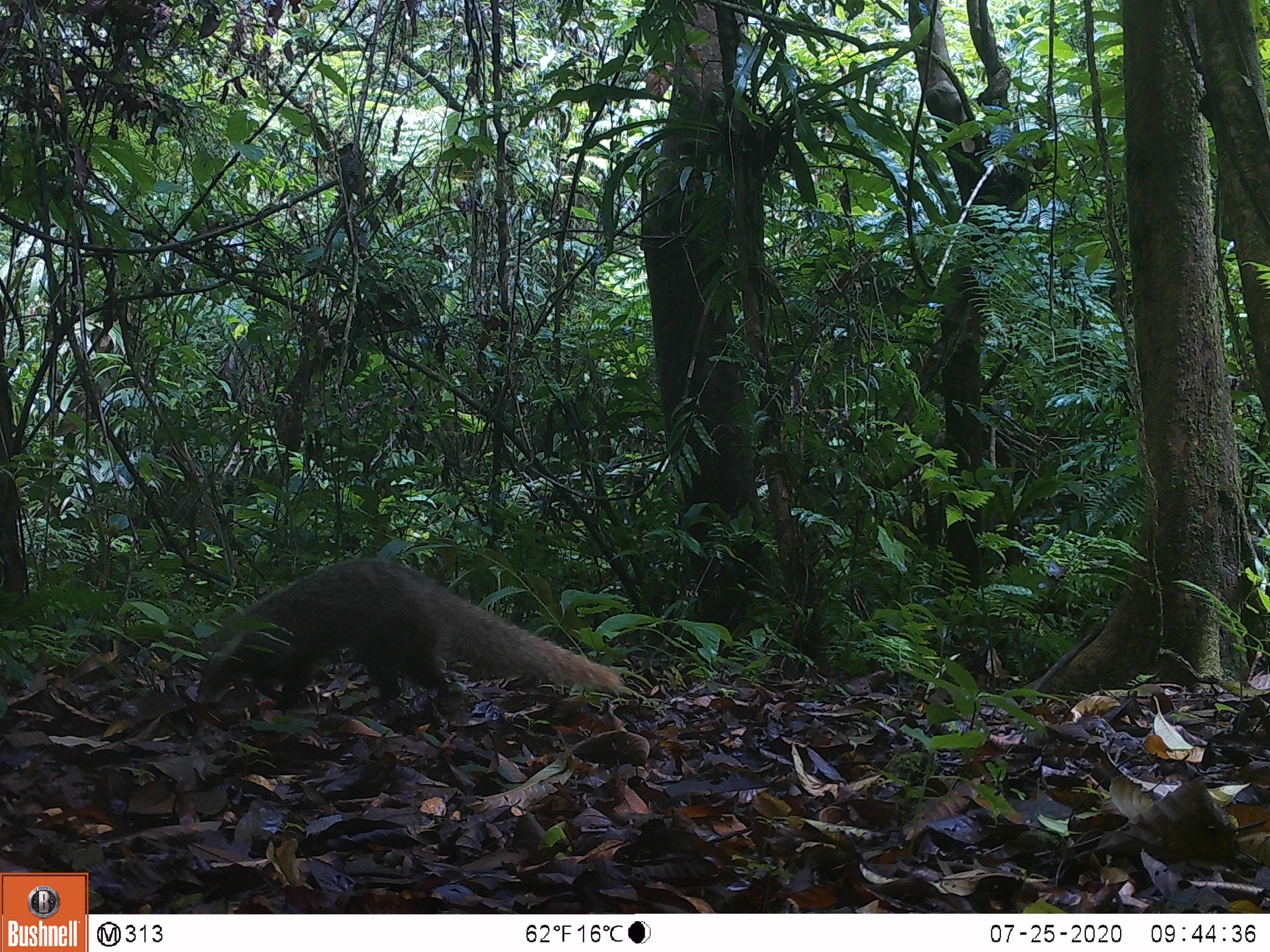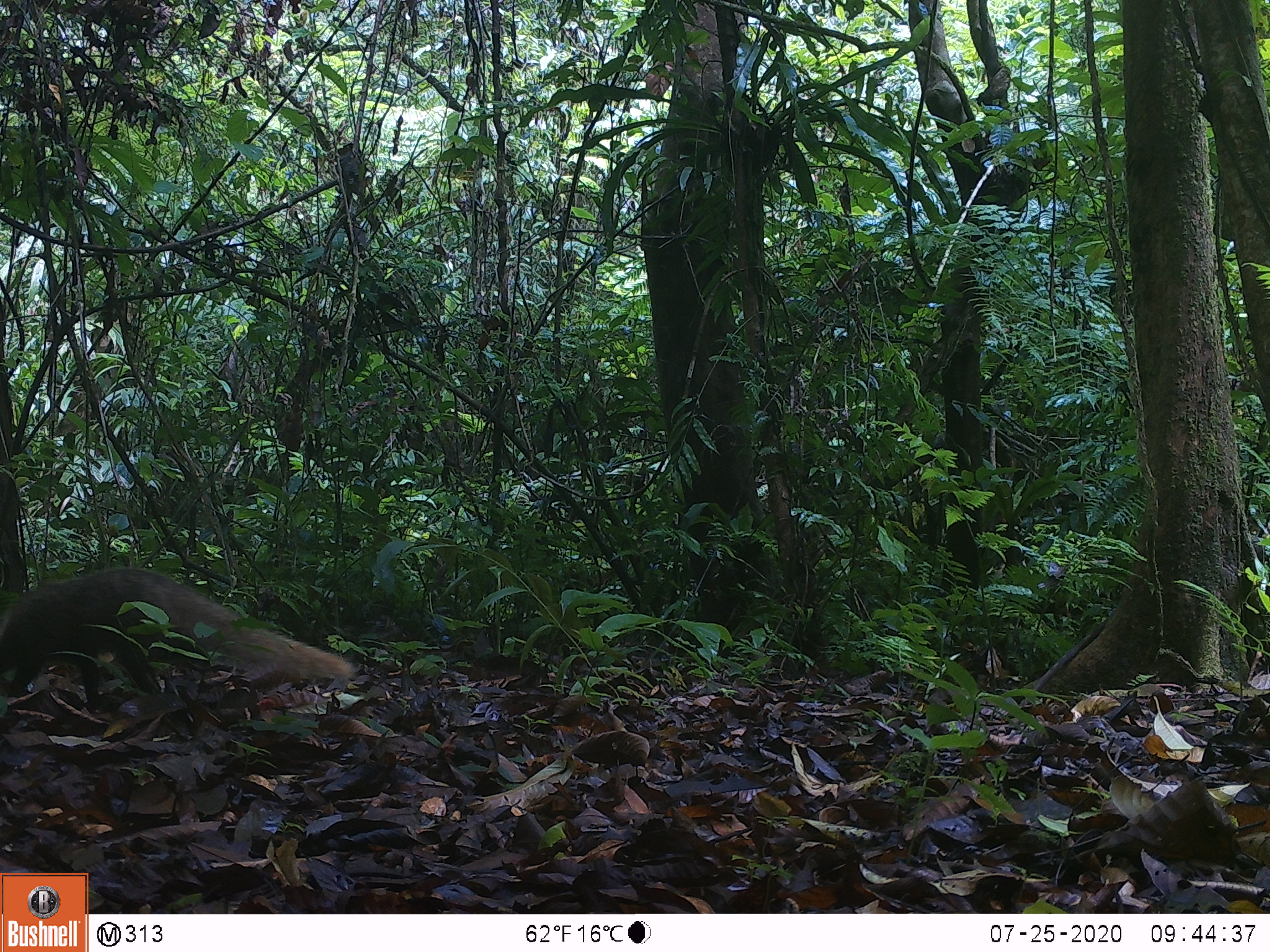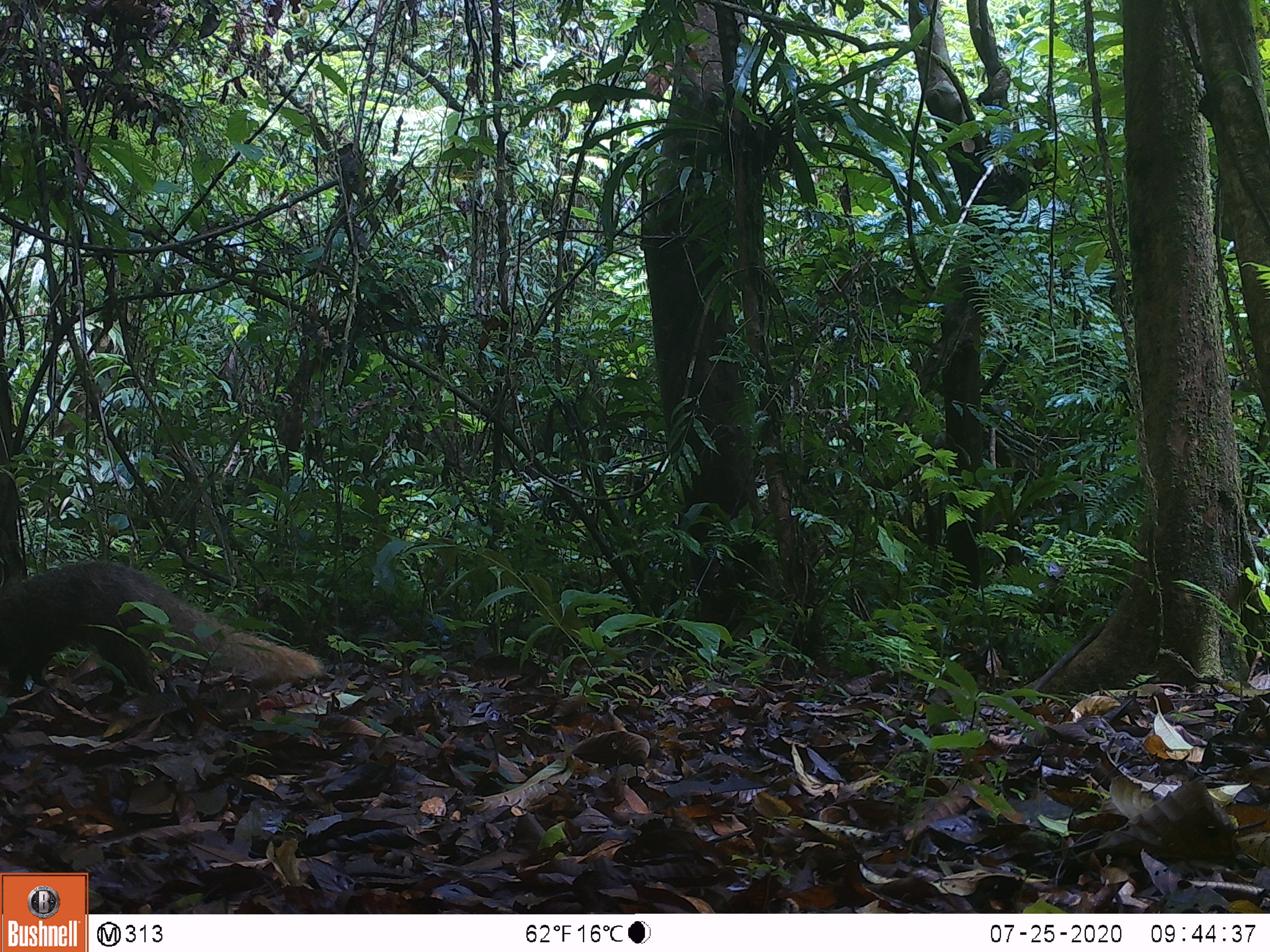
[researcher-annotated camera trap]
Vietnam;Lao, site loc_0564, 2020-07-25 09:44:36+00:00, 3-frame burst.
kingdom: Animalia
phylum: Chordata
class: Mammalia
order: Carnivora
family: Herpestidae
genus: Urva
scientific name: Urva urva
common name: crab-eating mongoose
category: crab eating mongoose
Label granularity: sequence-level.